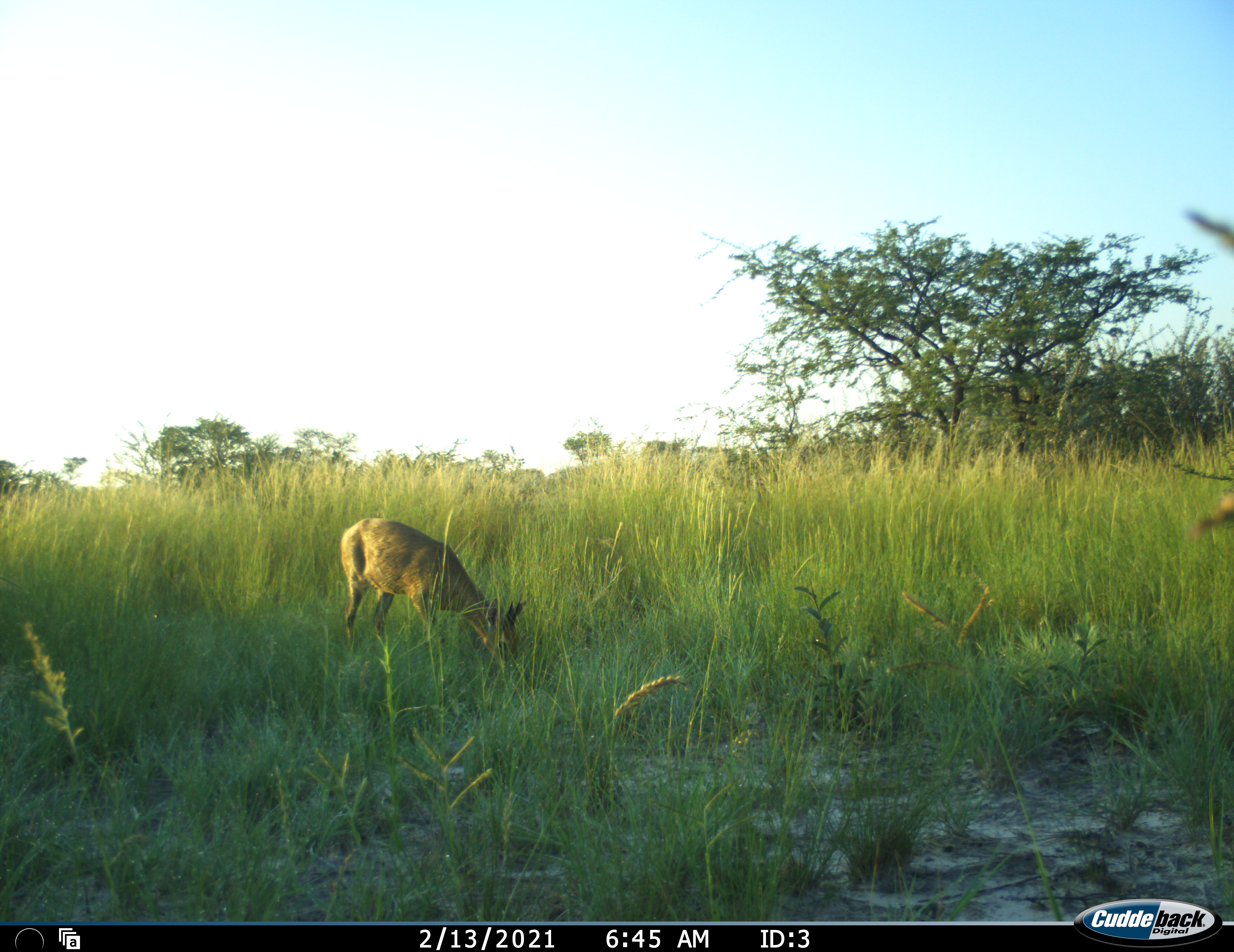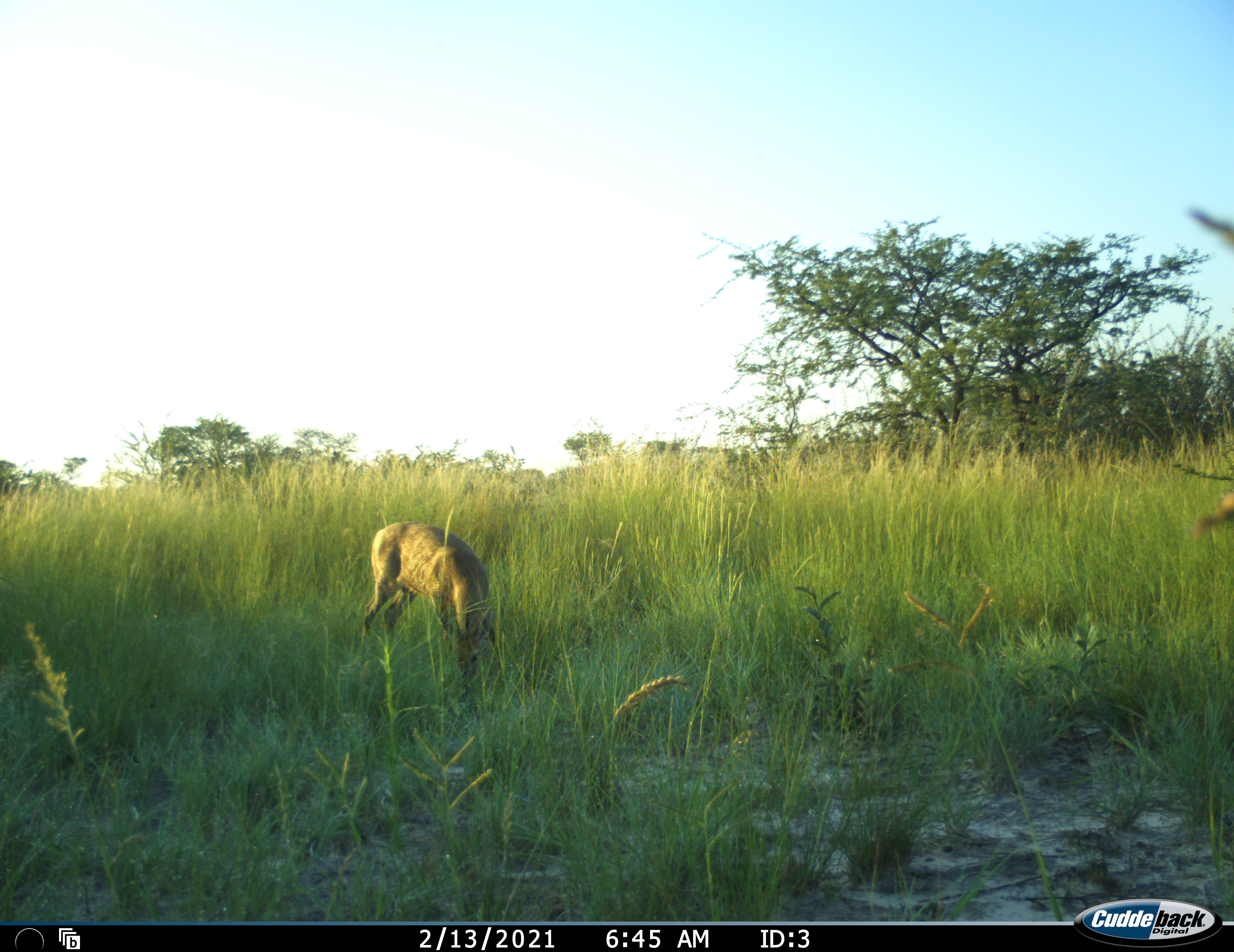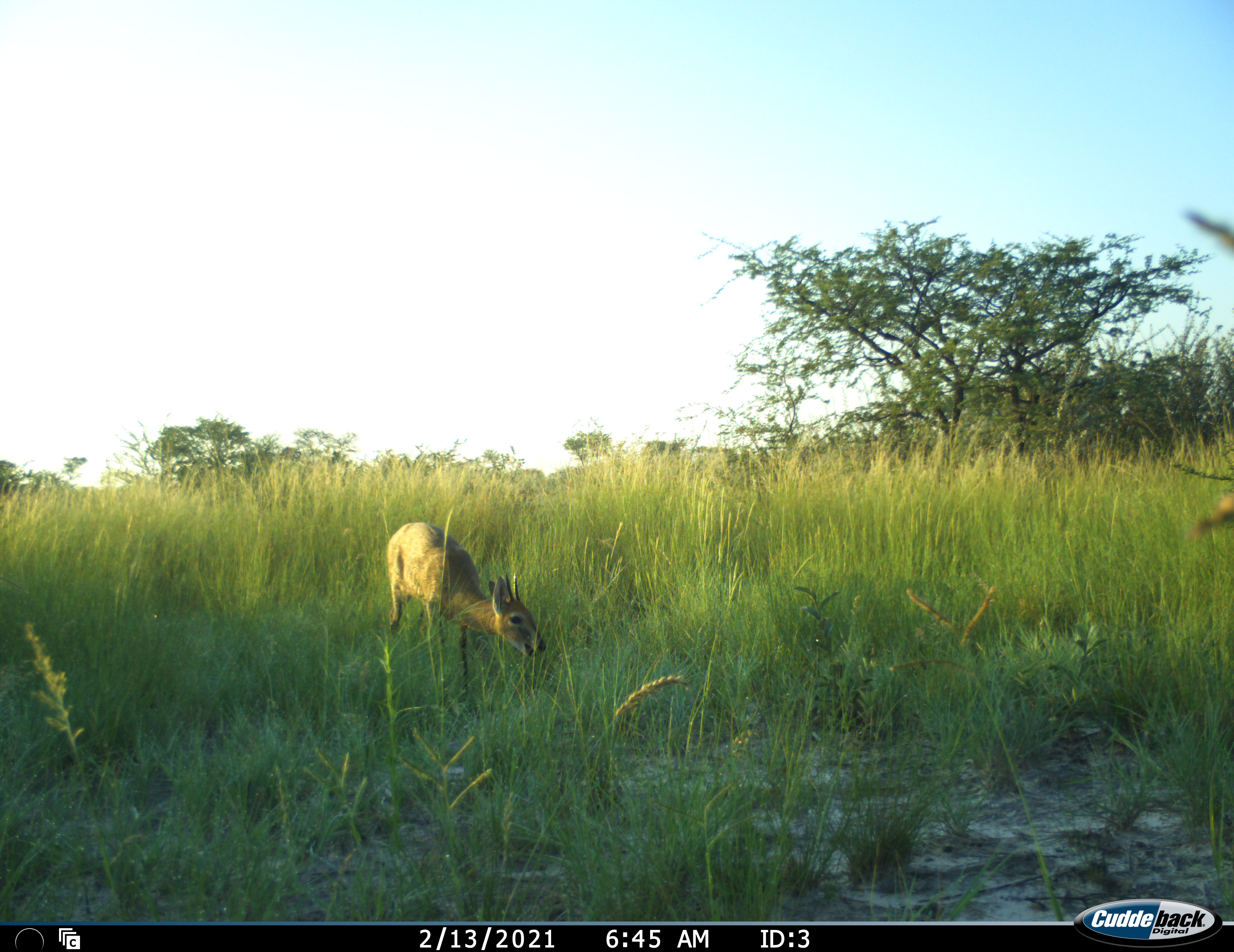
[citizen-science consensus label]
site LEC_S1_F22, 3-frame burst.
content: unidentified animal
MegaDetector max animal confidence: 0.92